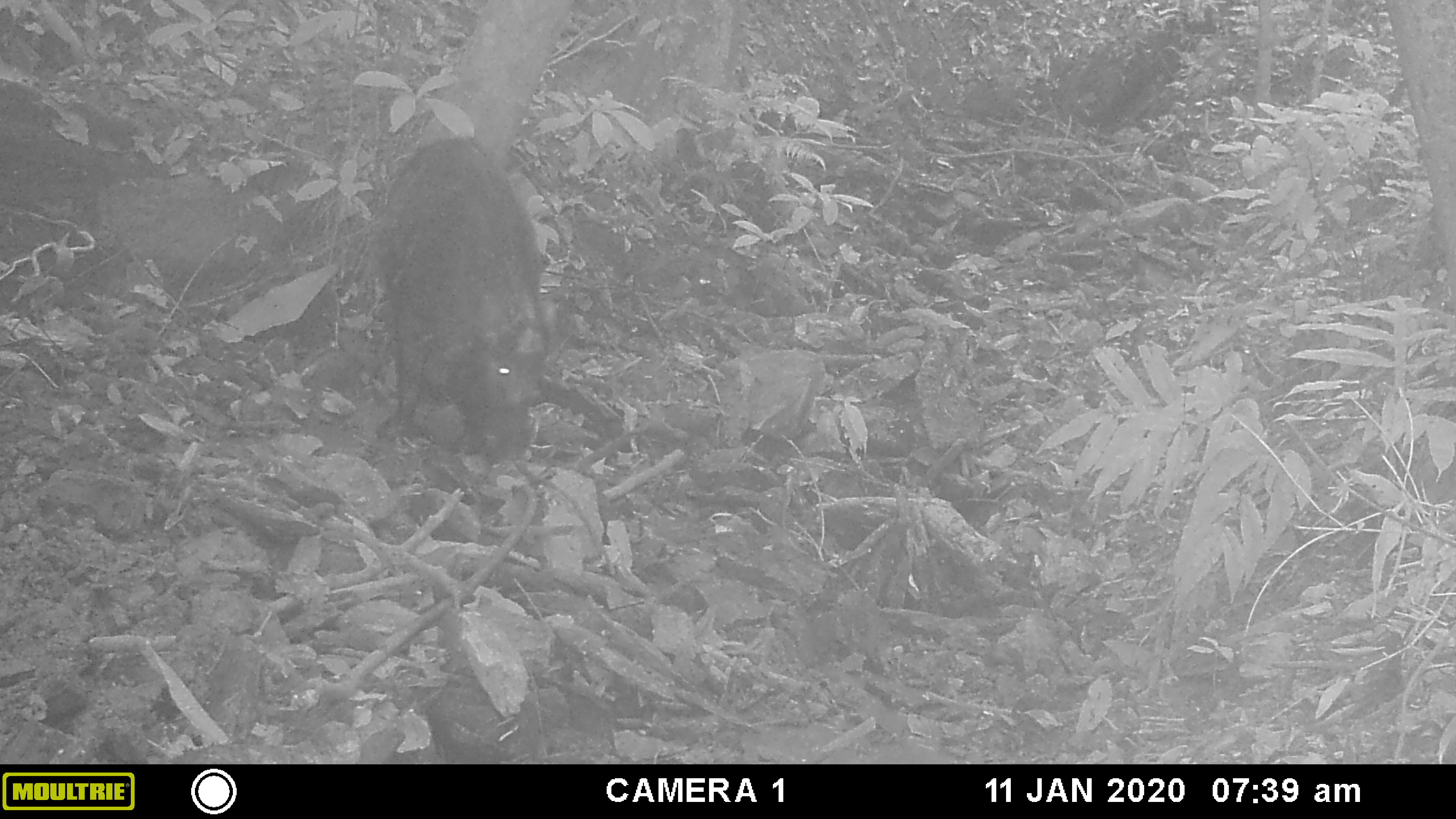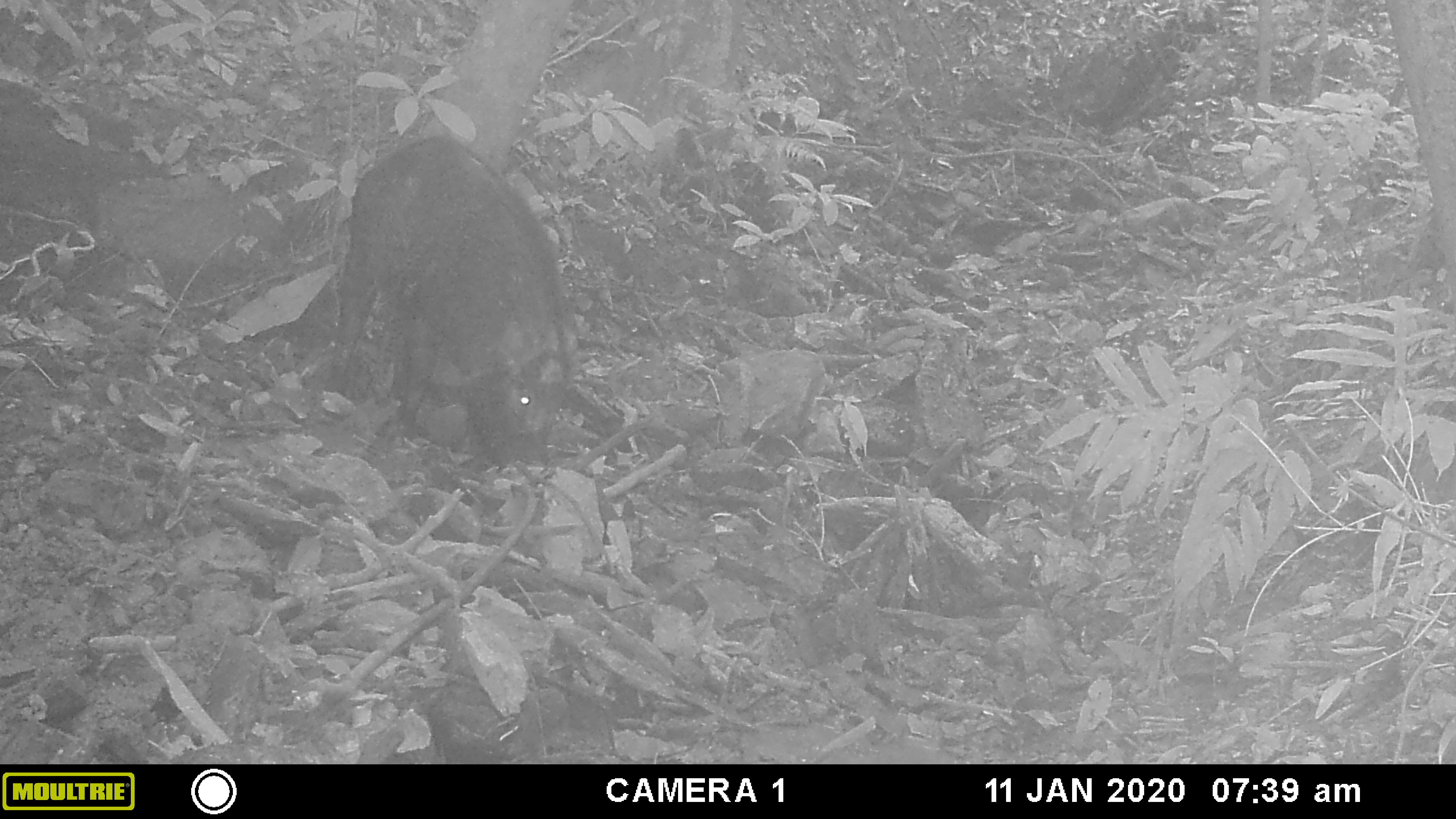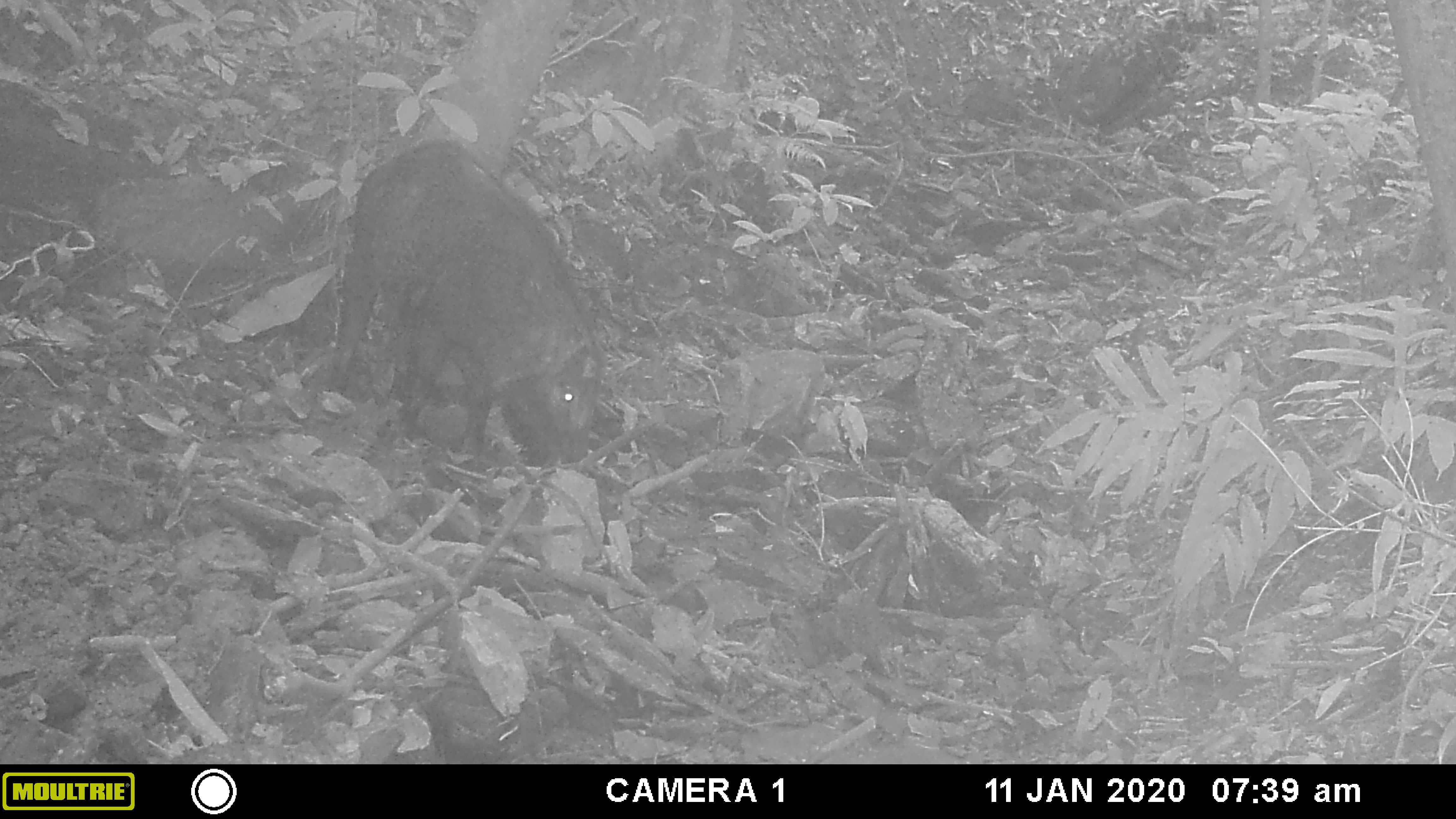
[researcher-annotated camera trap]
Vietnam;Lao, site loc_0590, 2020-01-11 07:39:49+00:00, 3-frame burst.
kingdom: Animalia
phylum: Chordata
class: Mammalia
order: Artiodactyla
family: Suidae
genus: Sus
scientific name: Sus scrofa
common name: eurasian wild pig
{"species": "eurasian wild pig (Sus scrofa)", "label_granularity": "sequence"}